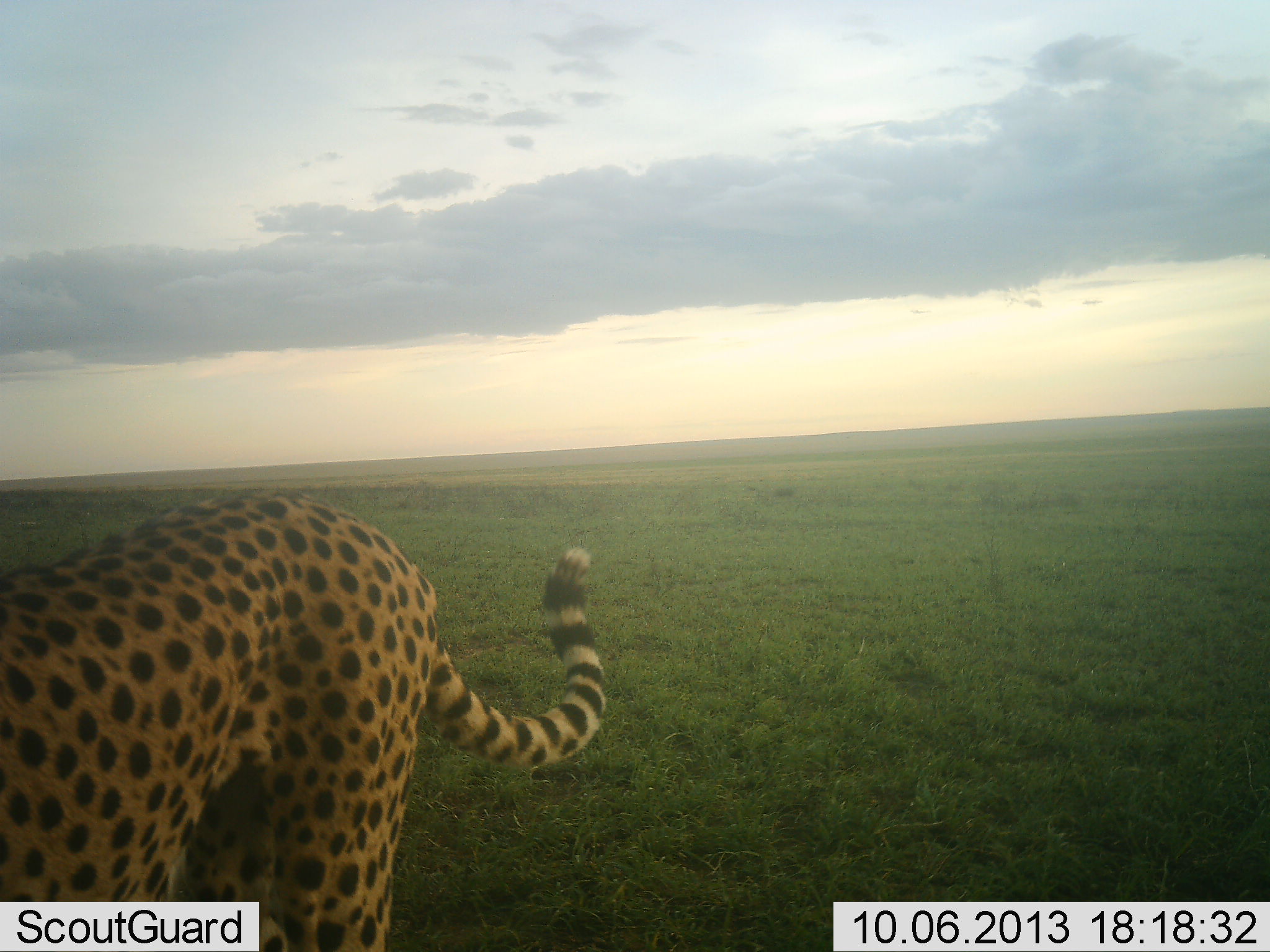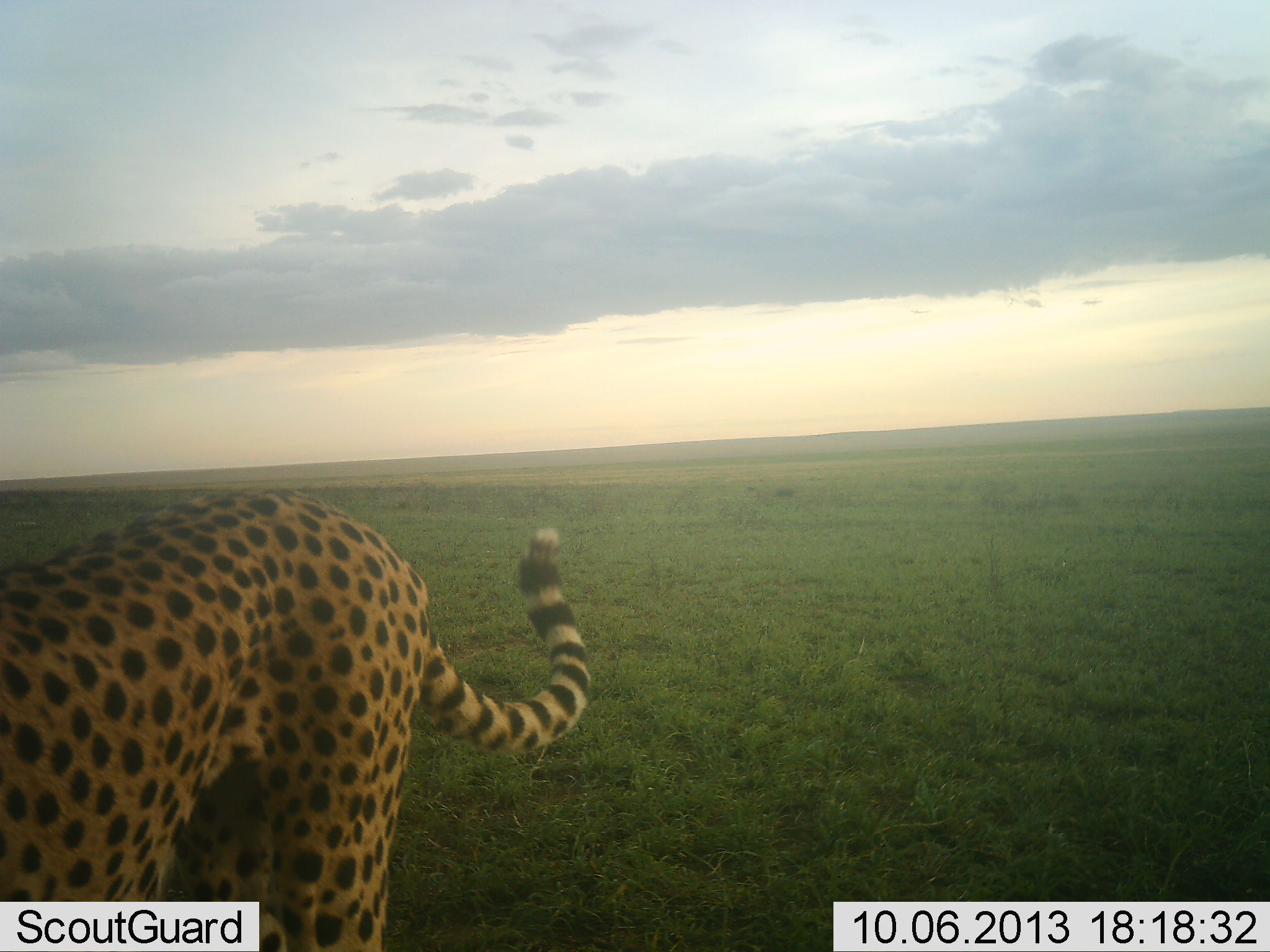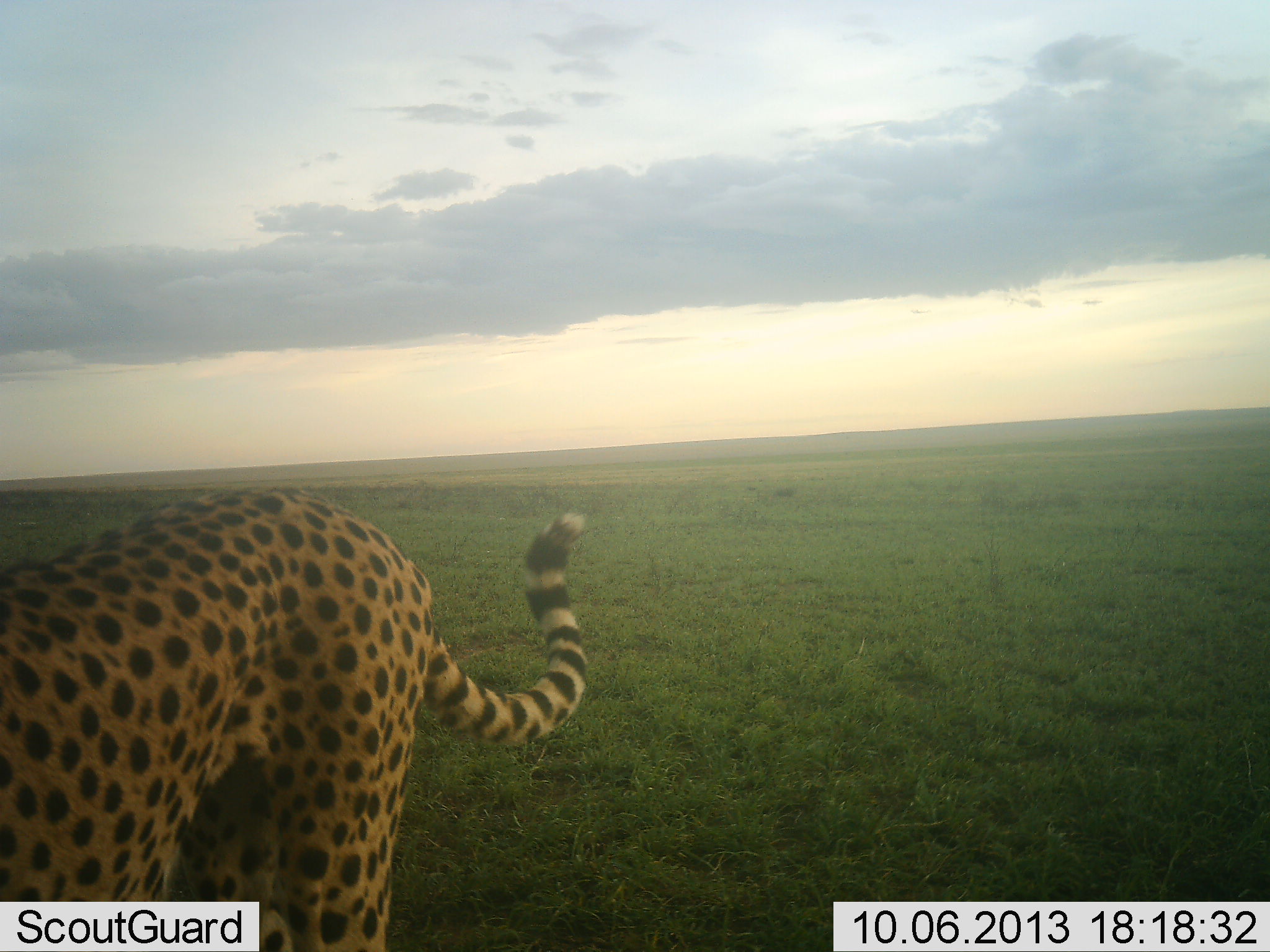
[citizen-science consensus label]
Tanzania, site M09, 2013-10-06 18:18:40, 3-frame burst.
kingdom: Animalia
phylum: Chordata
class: Mammalia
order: Carnivora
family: Felidae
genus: Acinonyx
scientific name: Acinonyx jubatus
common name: cheetah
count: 1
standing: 90%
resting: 0%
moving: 10%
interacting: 0%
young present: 0%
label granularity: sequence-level